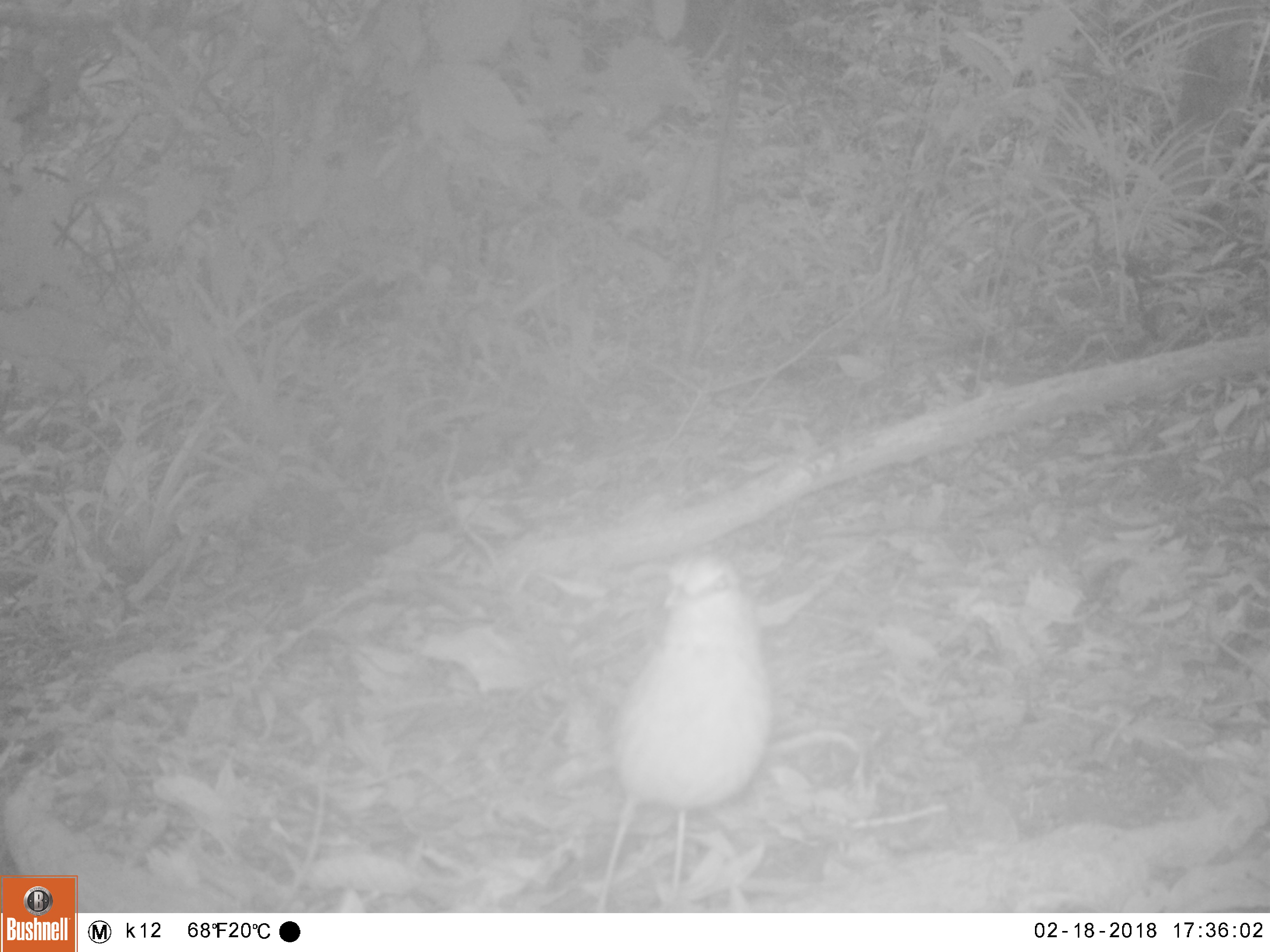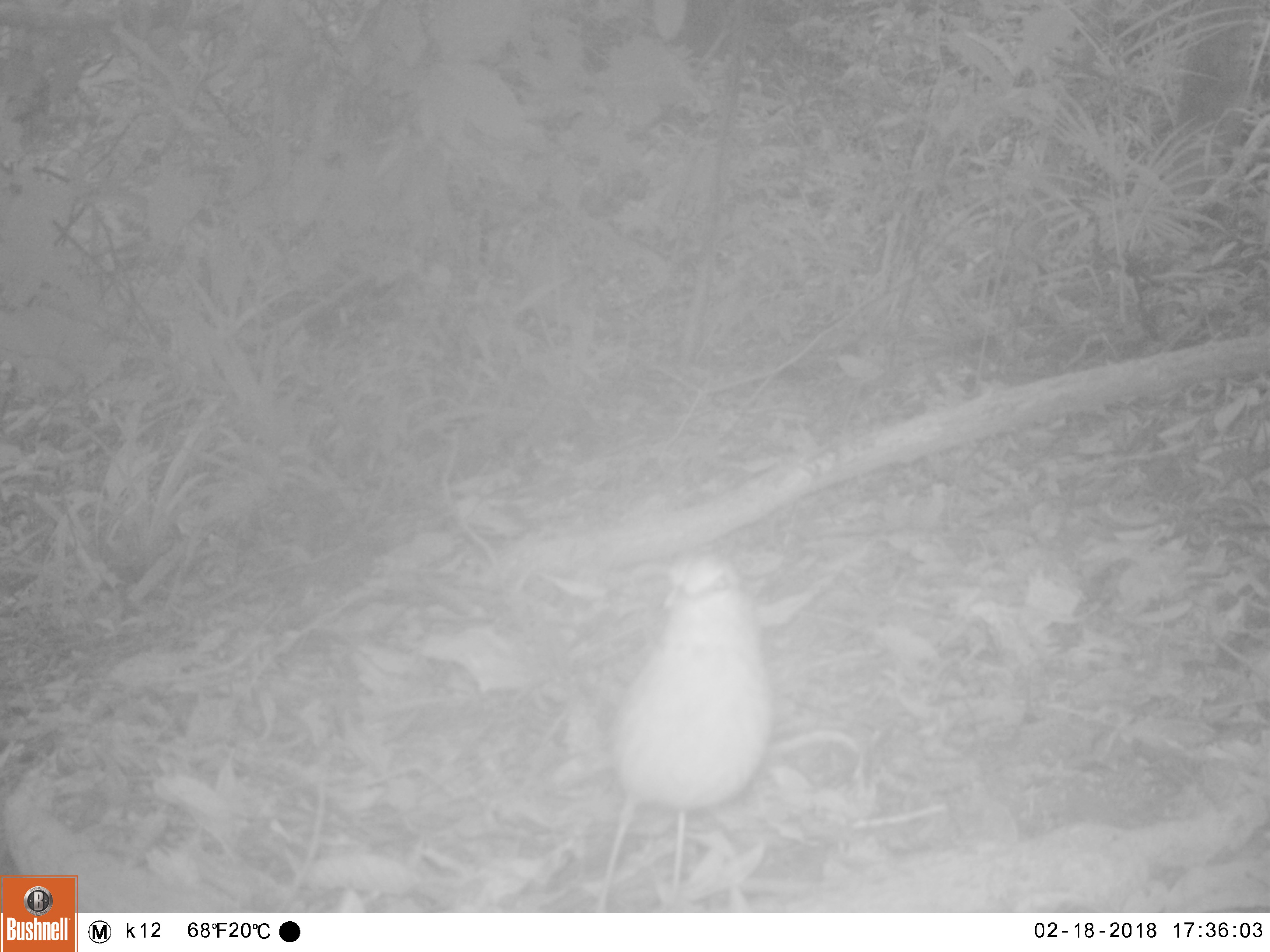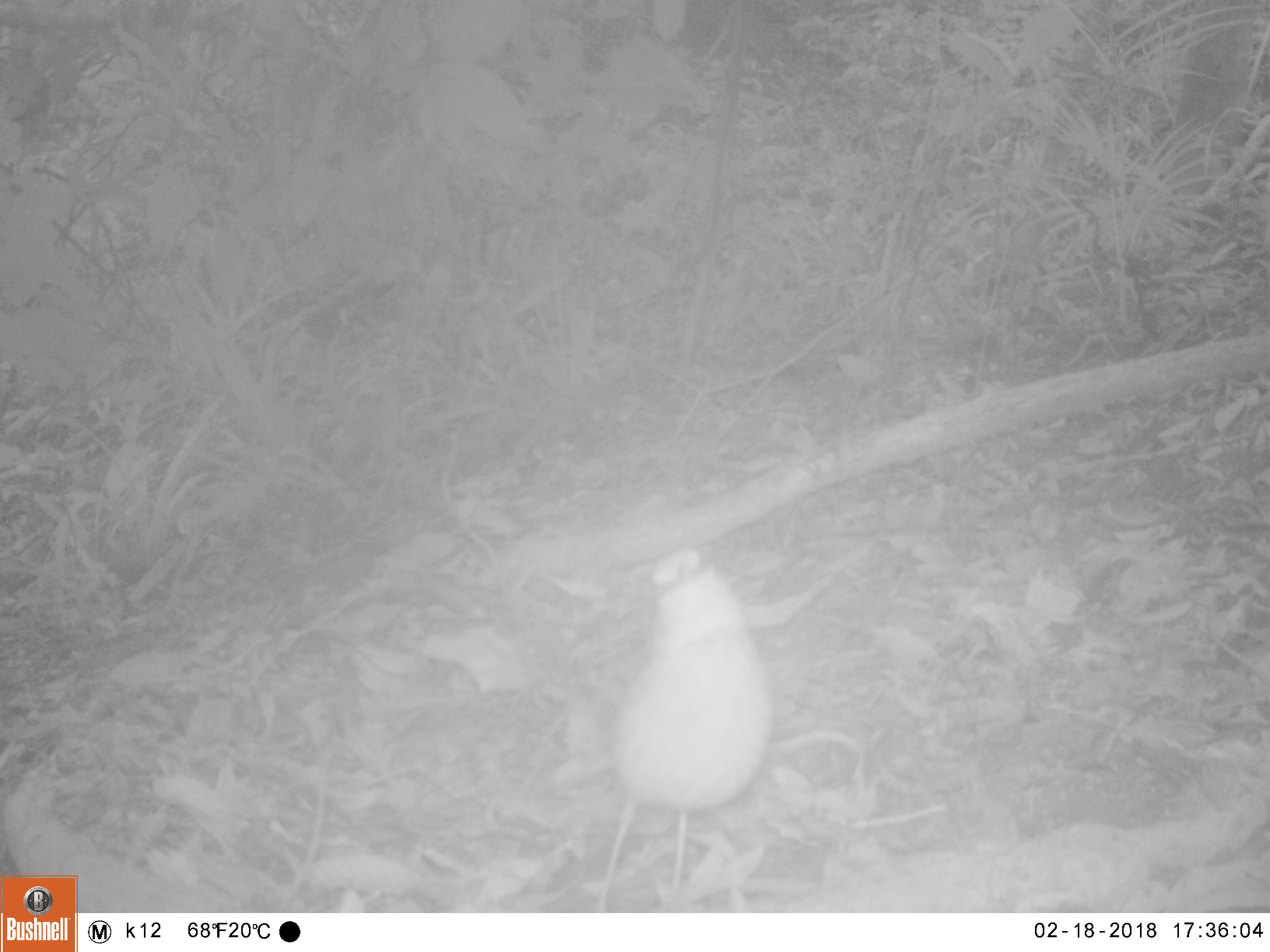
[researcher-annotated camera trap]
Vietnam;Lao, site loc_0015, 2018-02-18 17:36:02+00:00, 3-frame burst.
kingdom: Animalia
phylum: Chordata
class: Aves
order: Passeriformes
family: Pittidae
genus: Pitta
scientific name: Pitta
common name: typical pittas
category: unidentified pitta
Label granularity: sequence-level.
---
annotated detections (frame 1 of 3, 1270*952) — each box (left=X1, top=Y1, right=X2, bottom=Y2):
unidentified pitta: (left=592, top=550, right=771, bottom=911)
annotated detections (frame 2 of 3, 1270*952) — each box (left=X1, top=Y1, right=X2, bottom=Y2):
unidentified pitta: (left=594, top=552, right=773, bottom=911)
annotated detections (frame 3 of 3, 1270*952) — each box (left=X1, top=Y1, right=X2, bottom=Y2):
unidentified pitta: (left=596, top=545, right=772, bottom=912)